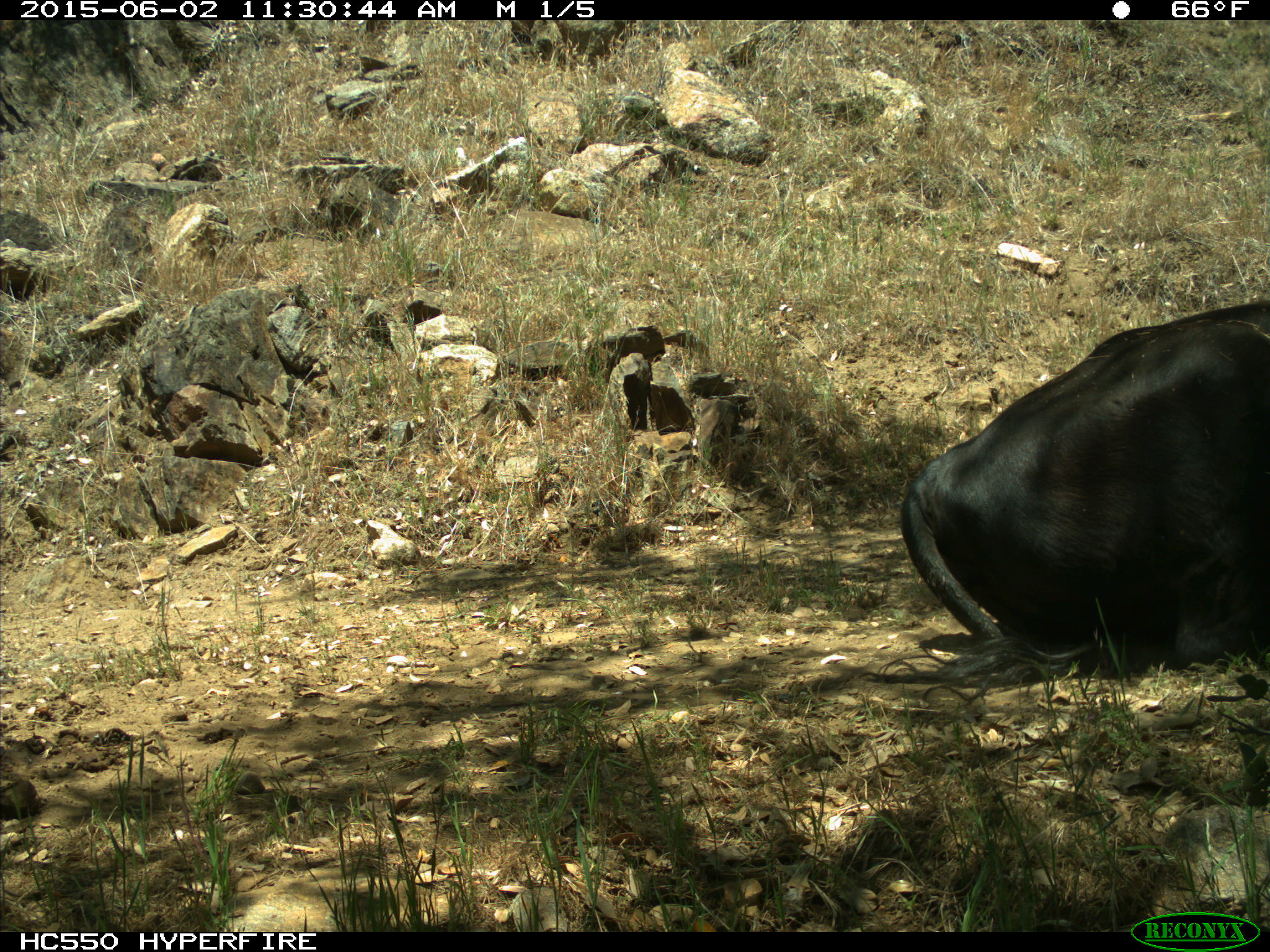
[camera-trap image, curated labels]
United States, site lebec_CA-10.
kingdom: Animalia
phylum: Chordata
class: Mammalia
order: Artiodactyla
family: Bovidae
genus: Bos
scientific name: Bos taurus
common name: domestic cow